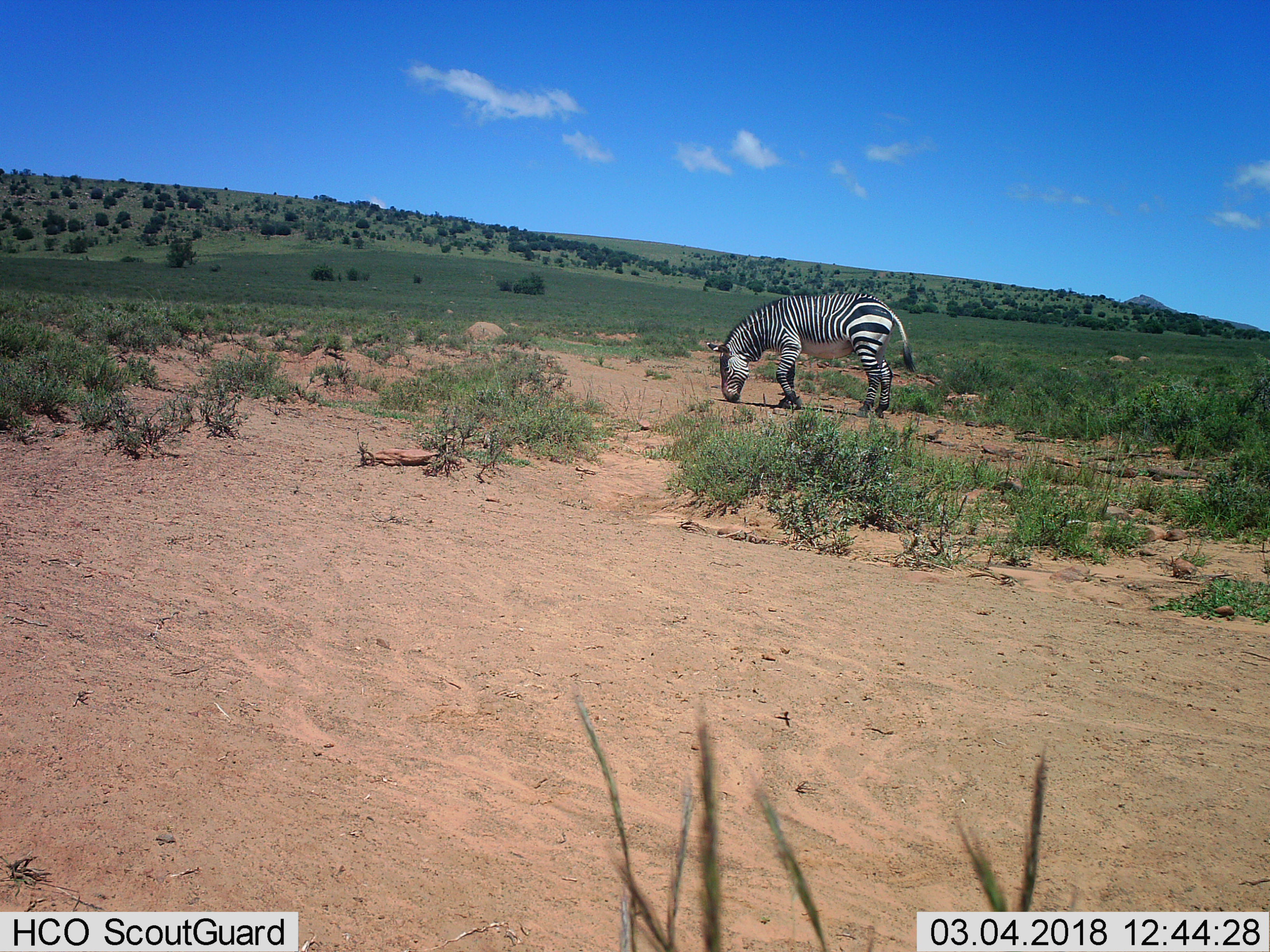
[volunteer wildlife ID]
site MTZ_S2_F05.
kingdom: Animalia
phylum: Chordata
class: Mammalia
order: Perissodactyla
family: Equidae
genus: Equus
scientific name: Equus zebra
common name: mountain zebra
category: zebramountain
Zebramountain (mountain zebra) (Equus zebra), count 1. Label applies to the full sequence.